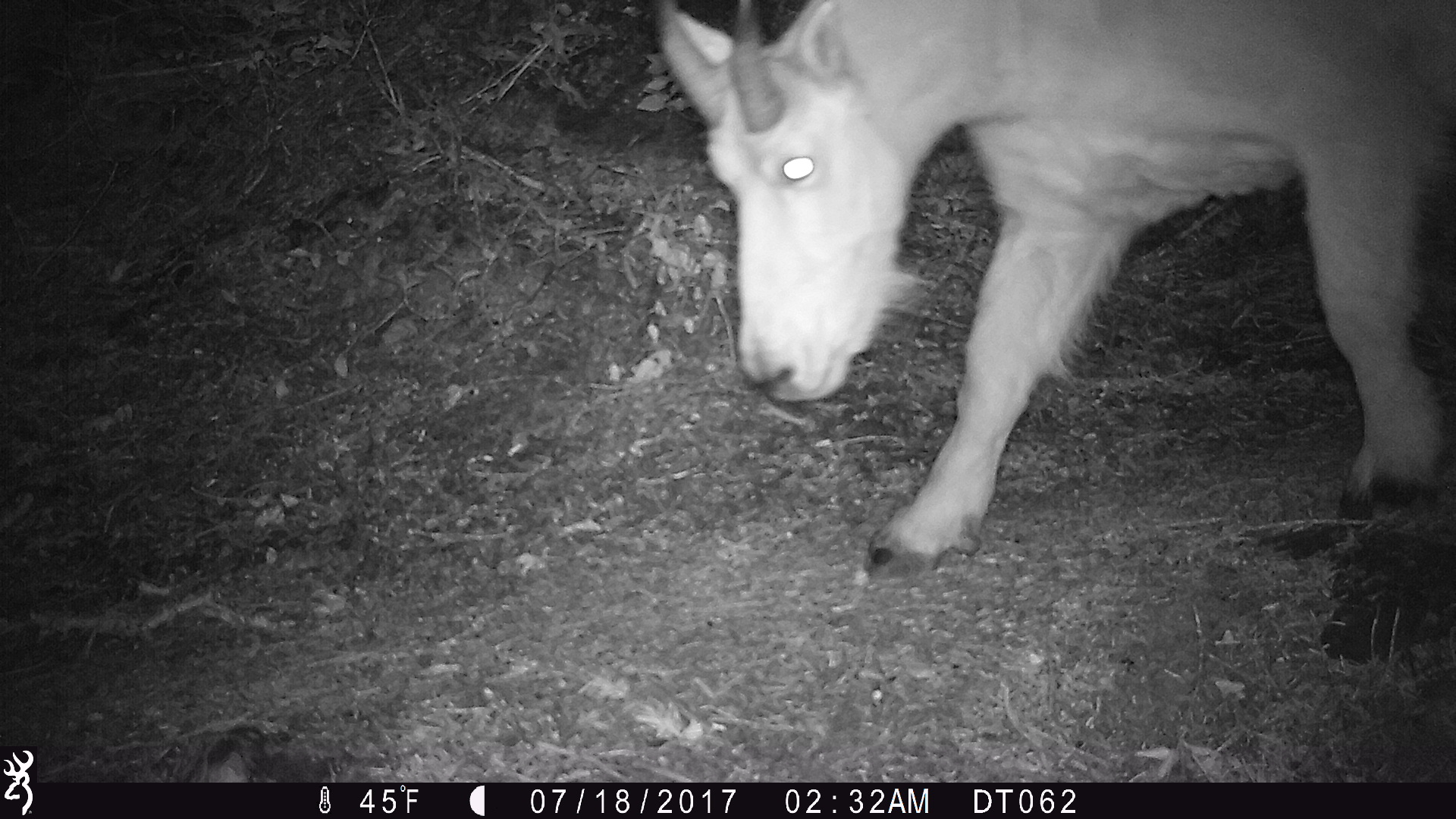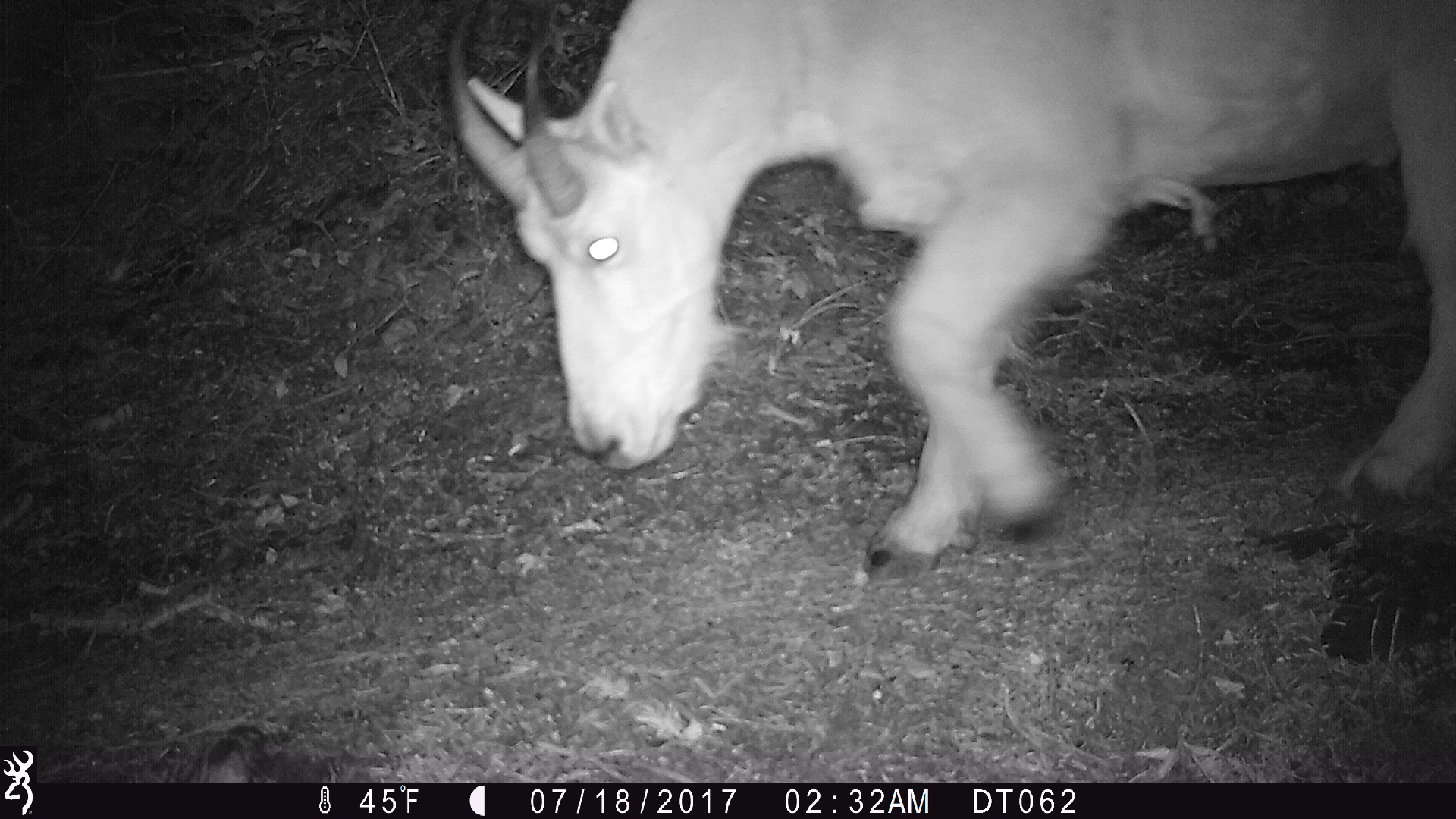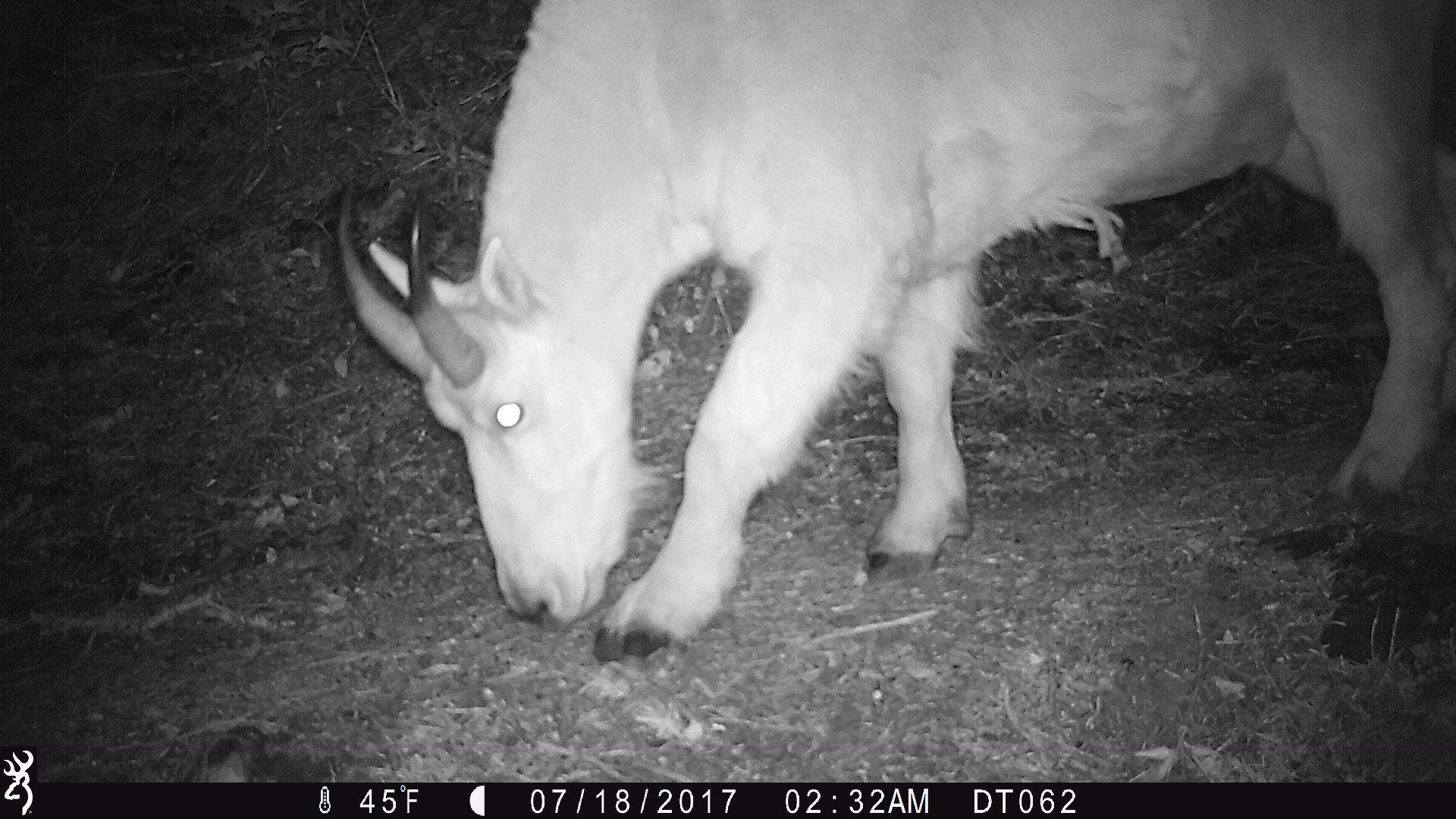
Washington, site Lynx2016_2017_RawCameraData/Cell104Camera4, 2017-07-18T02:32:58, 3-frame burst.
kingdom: Animalia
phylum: Chordata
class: Mammalia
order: Artiodactyla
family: Bovidae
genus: Oreamnos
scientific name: Oreamnos americanus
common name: mountain goat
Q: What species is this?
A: Oreamnos americanus (mountain goat).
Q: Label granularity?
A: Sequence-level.